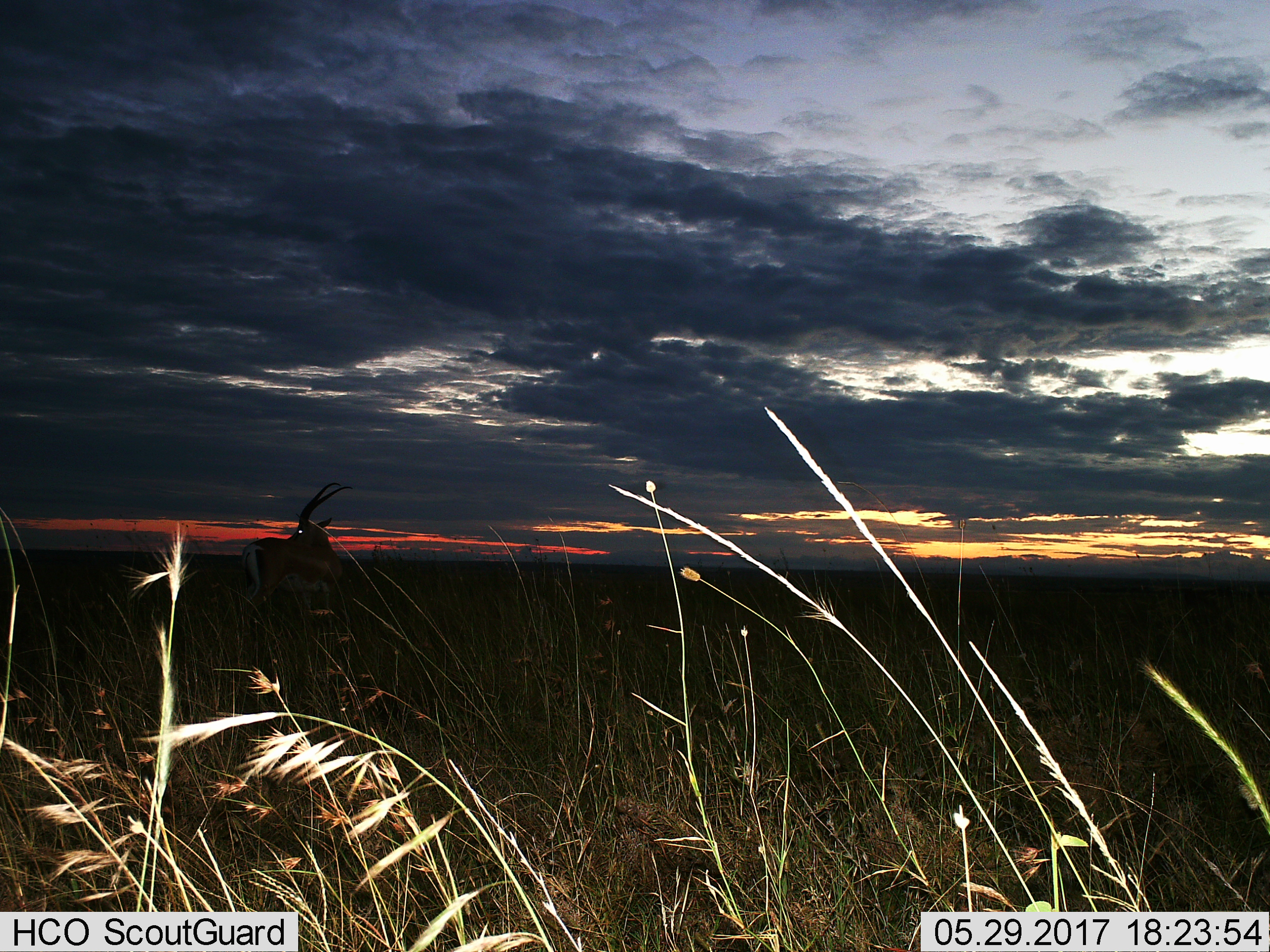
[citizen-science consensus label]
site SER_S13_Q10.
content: unidentified animal